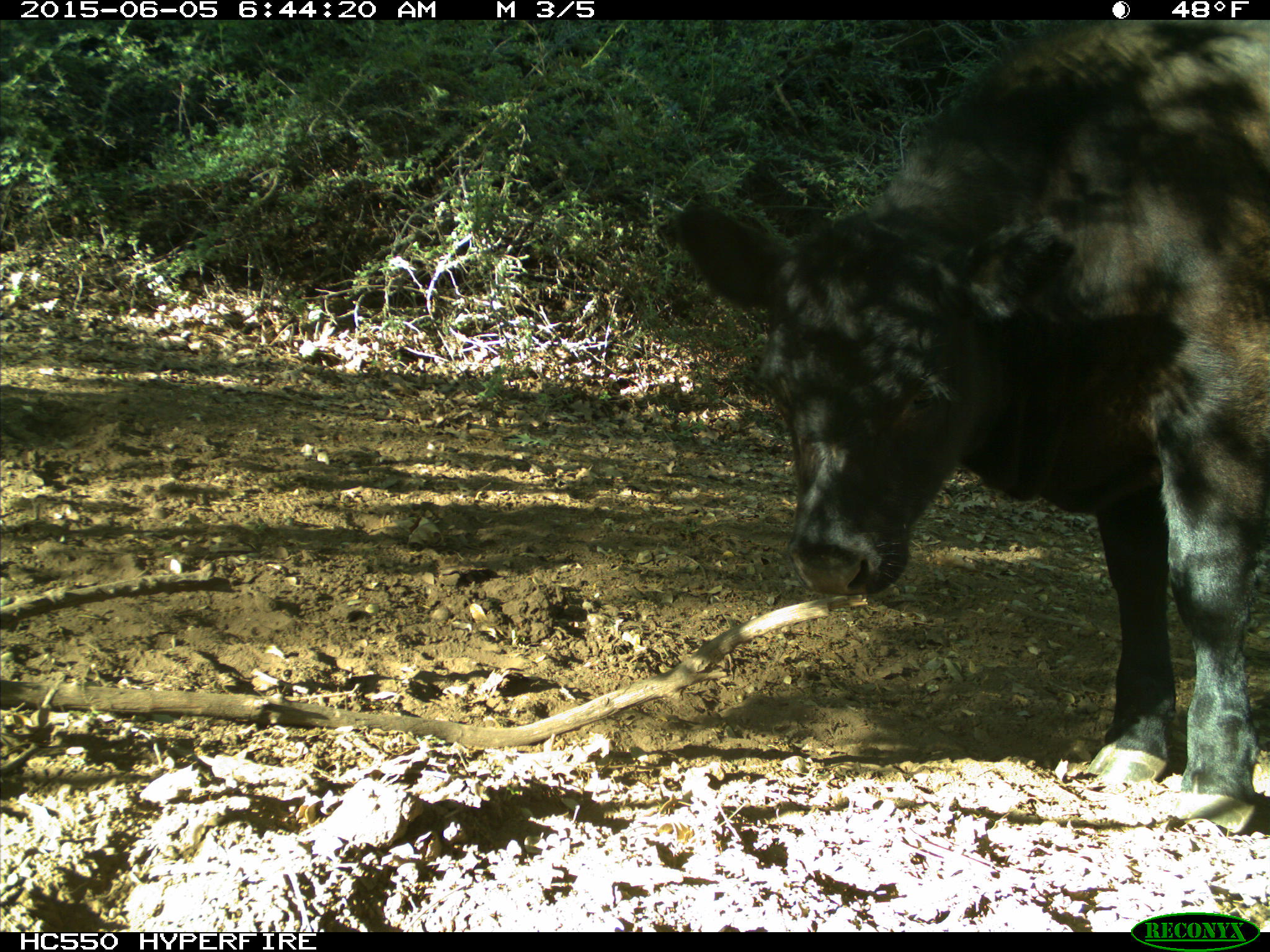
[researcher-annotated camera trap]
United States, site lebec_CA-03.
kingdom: Animalia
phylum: Chordata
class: Mammalia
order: Artiodactyla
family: Bovidae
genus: Bos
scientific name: Bos taurus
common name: domestic cow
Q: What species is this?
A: Bos taurus (domestic cow).